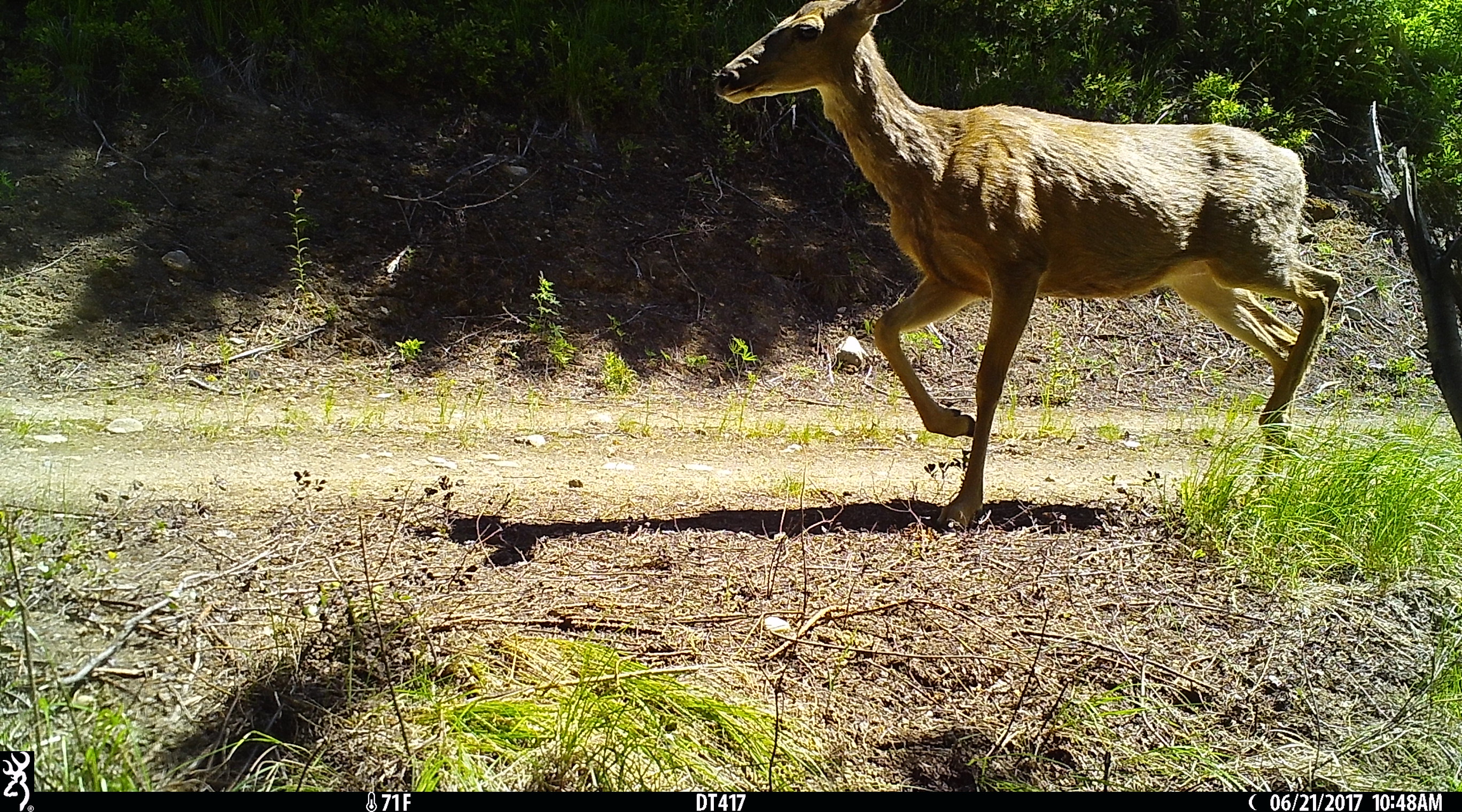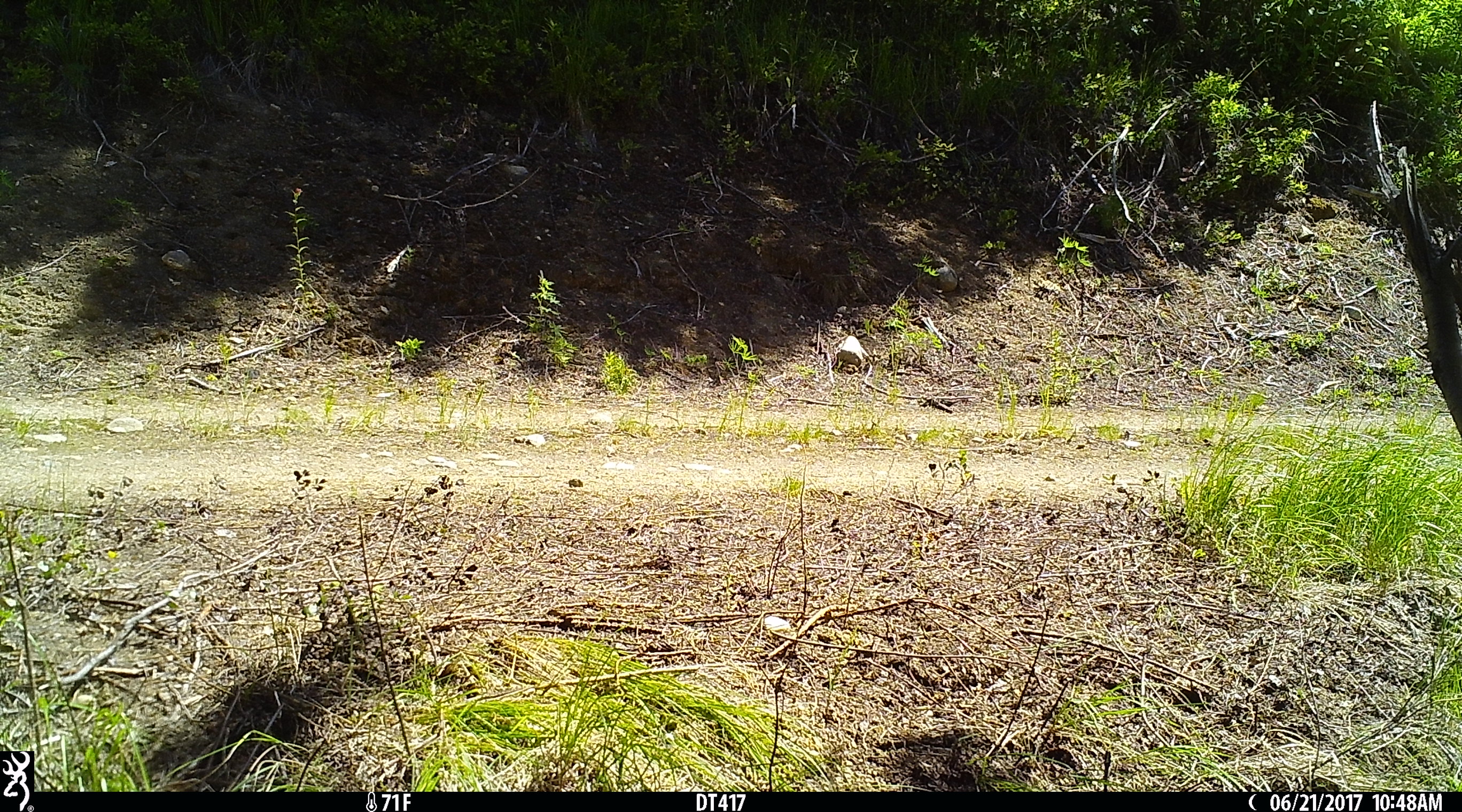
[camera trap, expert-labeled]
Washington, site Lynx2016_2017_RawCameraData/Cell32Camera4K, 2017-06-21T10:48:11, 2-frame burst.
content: unidentified animal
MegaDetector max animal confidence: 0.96